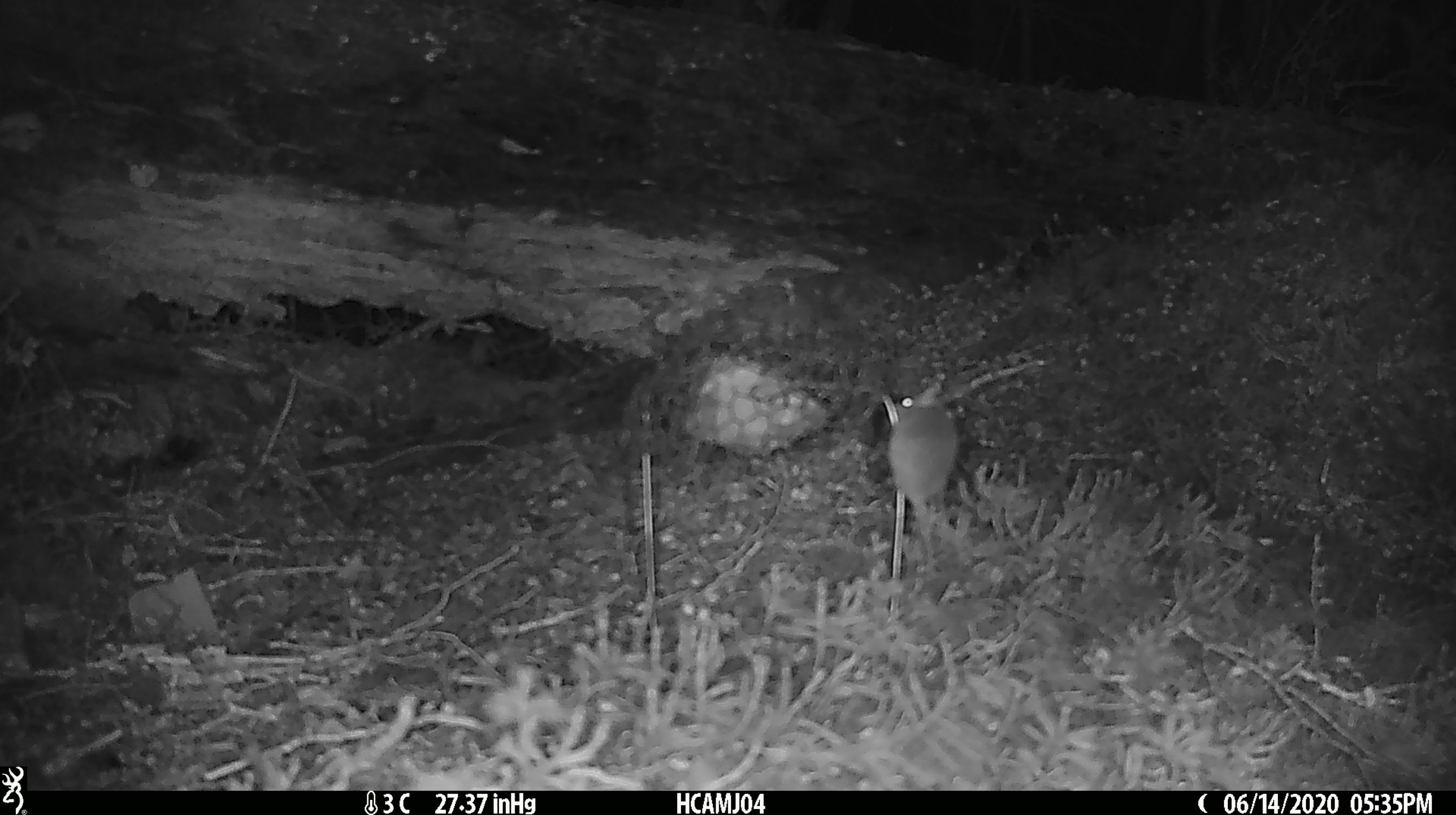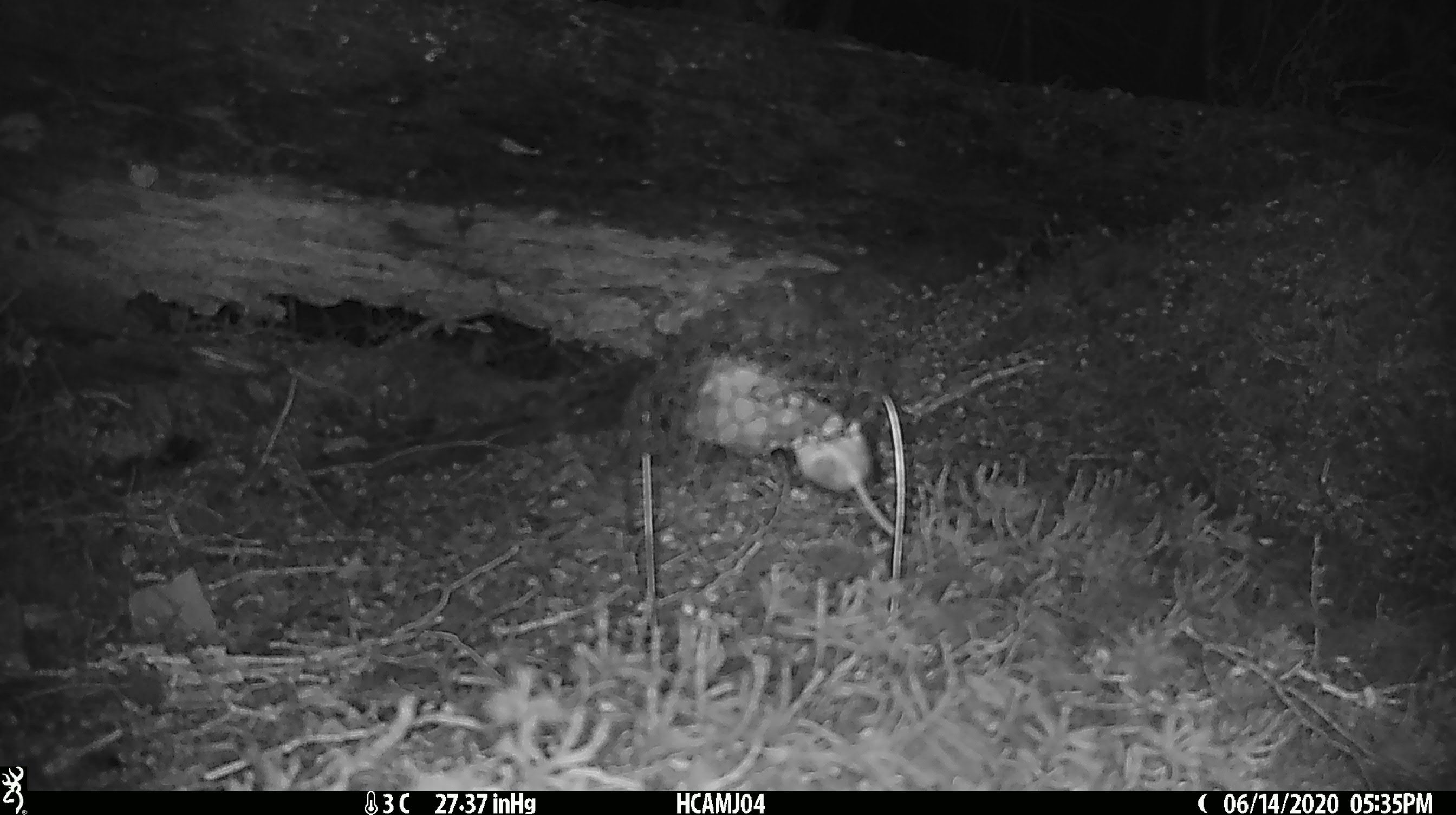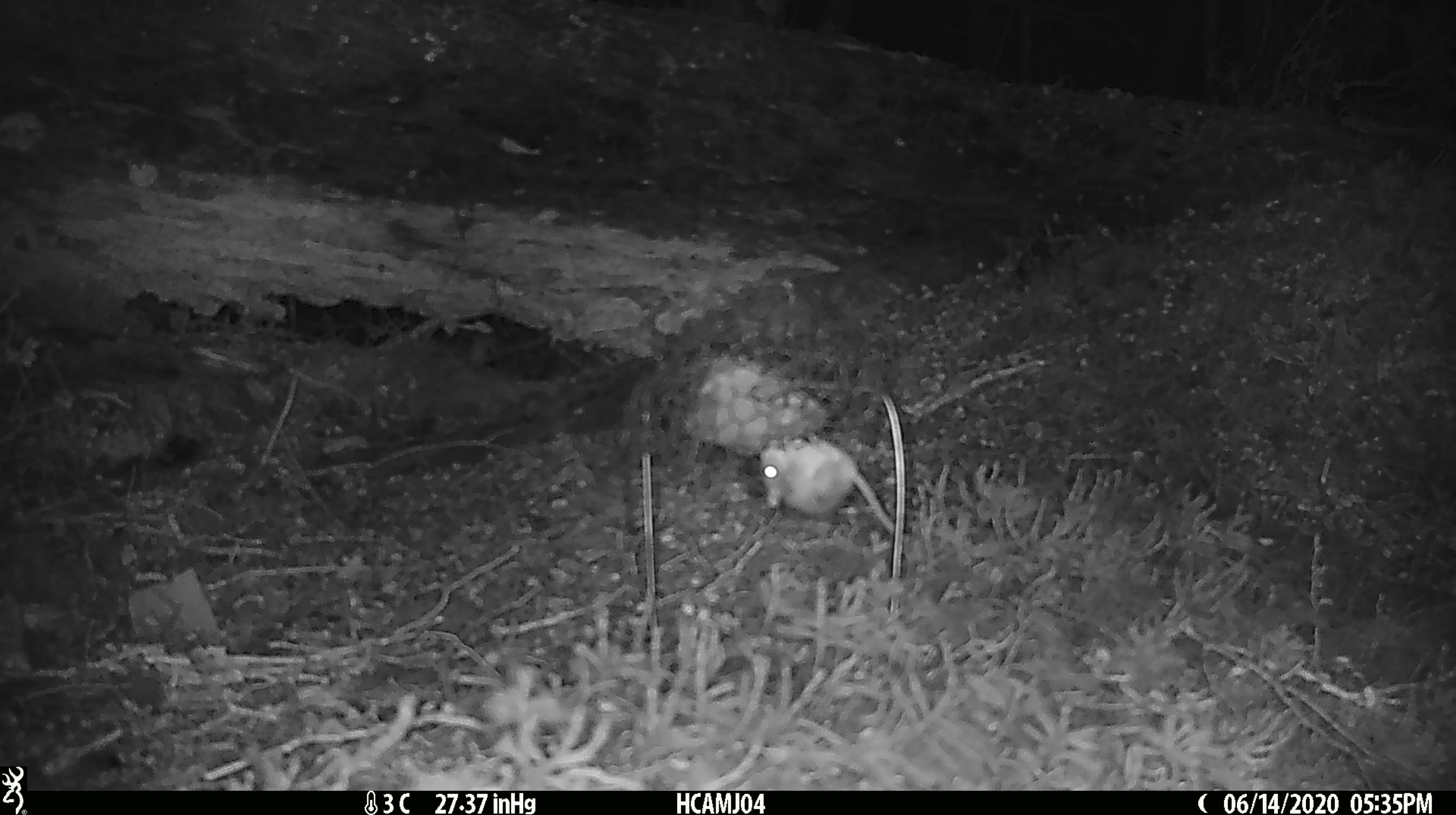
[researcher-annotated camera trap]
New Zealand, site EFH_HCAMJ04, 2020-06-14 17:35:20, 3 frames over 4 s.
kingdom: Animalia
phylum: Chordata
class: Mammalia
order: Rodentia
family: Muridae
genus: Mus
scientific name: Mus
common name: mouse